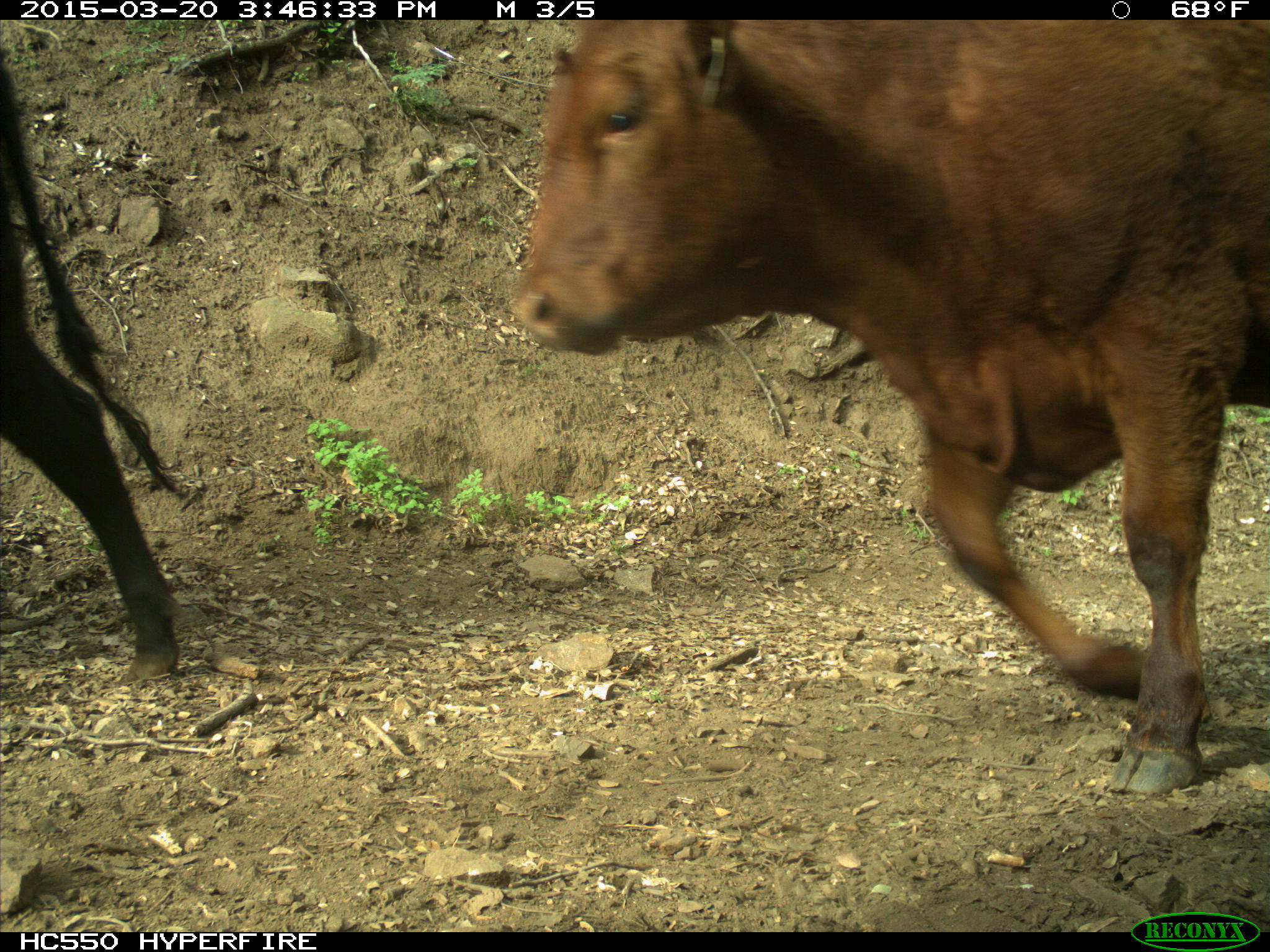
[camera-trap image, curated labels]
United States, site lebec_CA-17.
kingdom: Animalia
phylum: Chordata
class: Mammalia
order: Artiodactyla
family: Bovidae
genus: Bos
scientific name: Bos taurus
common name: domestic cow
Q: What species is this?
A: Bos taurus (domestic cow).